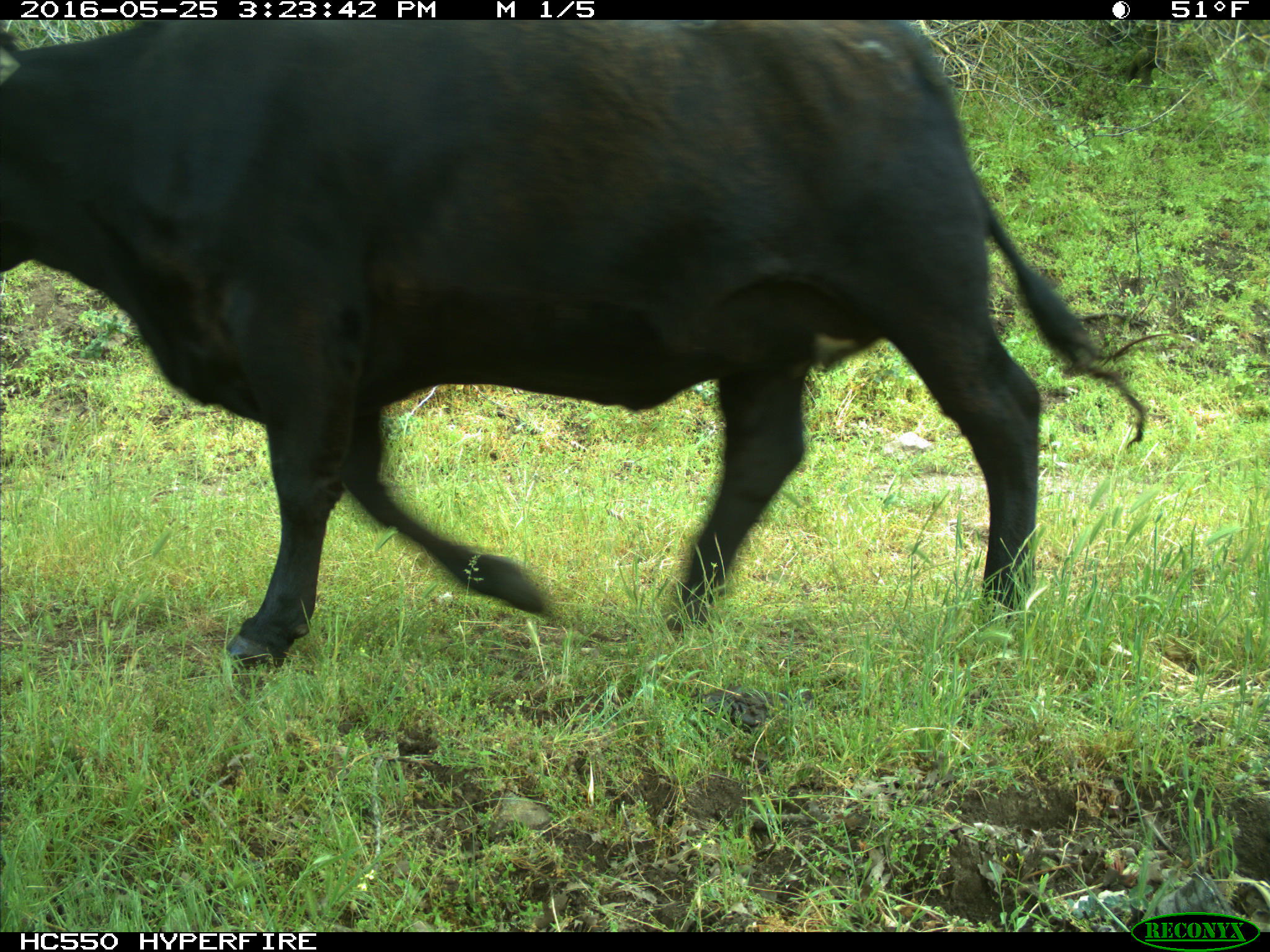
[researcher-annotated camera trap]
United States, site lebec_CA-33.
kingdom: Animalia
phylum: Chordata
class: Mammalia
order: Artiodactyla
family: Bovidae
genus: Bos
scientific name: Bos taurus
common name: domestic cow